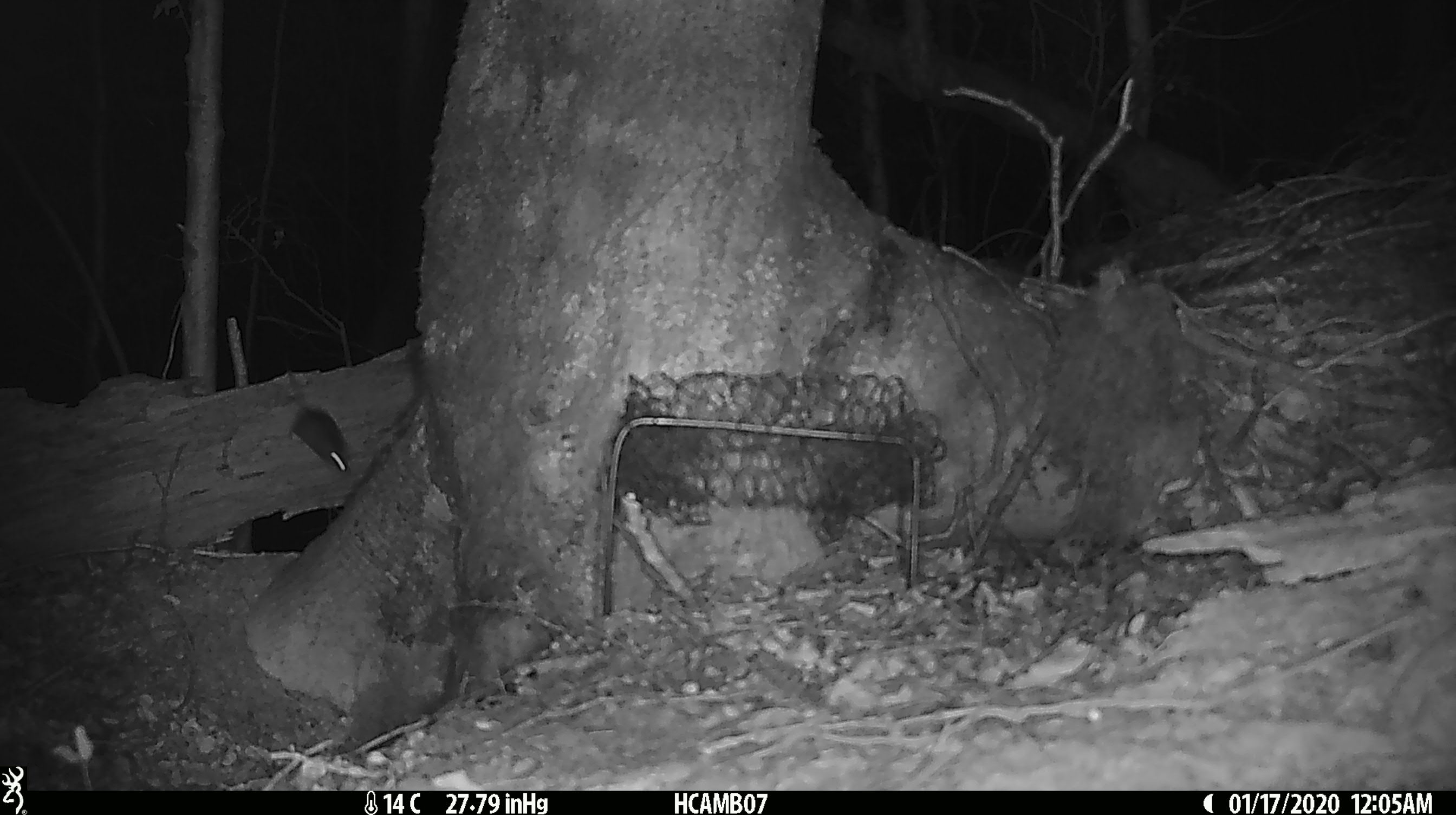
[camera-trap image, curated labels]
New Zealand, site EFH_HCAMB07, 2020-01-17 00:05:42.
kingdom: Animalia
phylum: Chordata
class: Mammalia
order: Rodentia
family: Muridae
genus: Mus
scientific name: Mus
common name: mouse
Mouse (Mus).